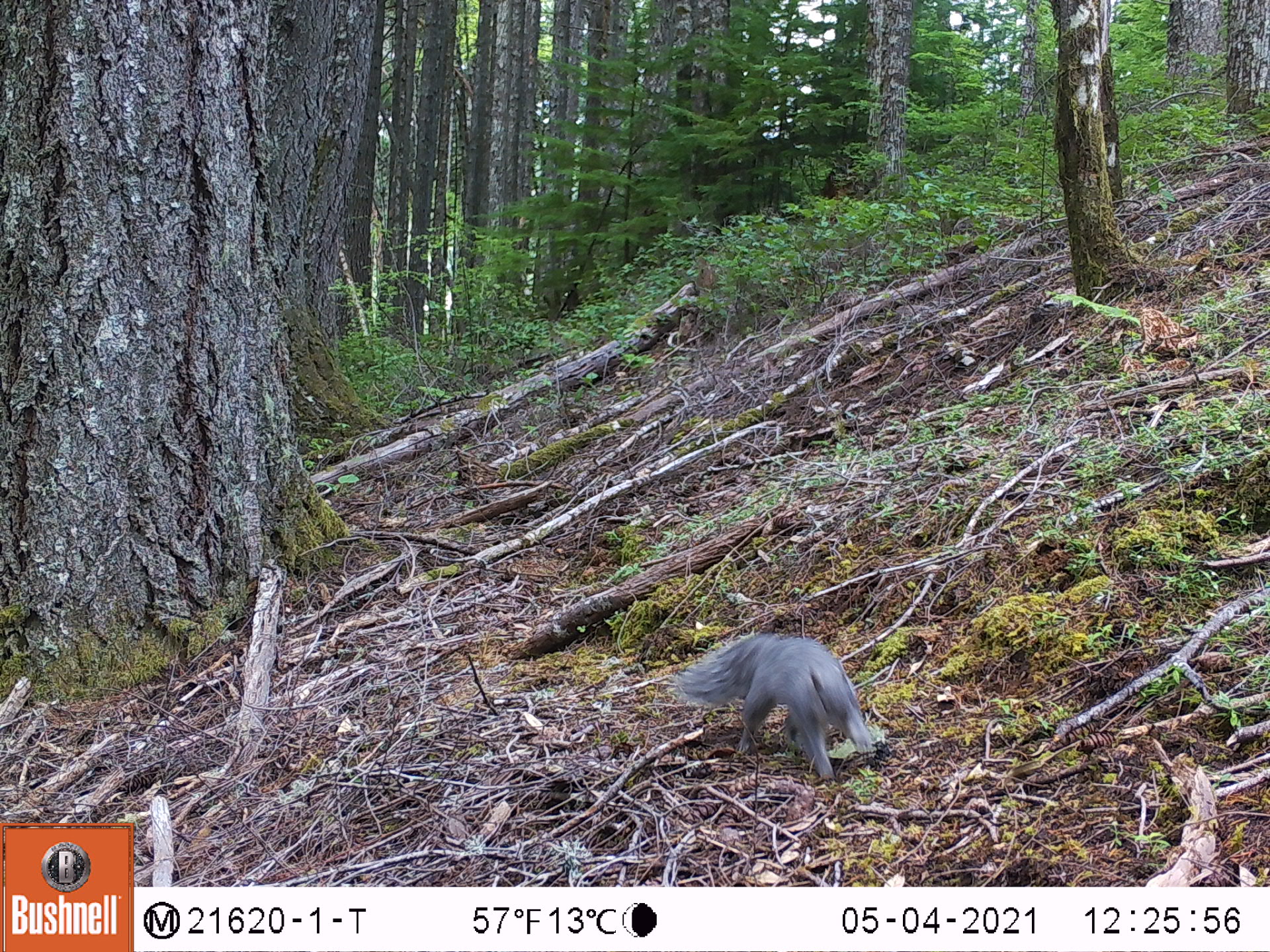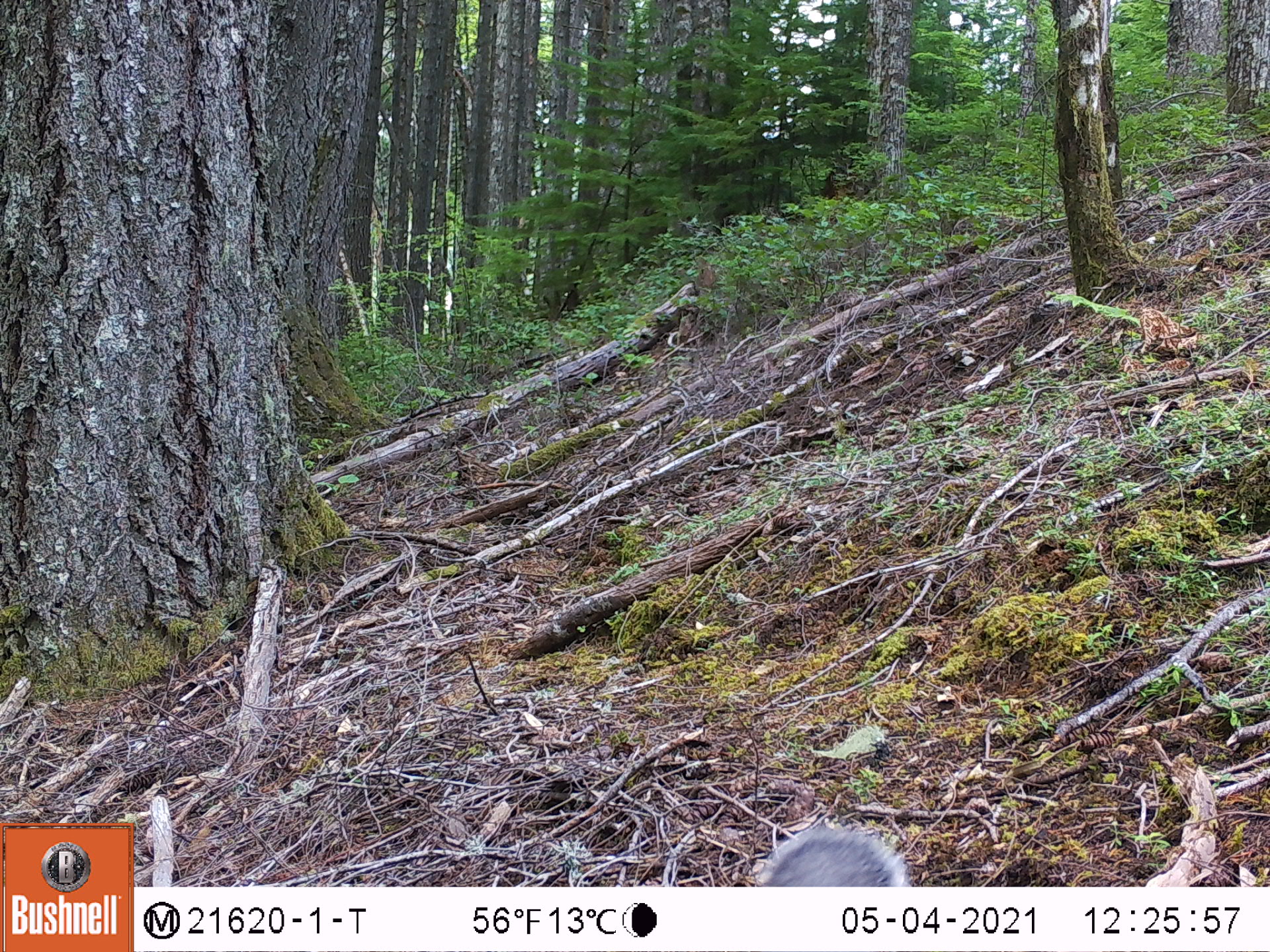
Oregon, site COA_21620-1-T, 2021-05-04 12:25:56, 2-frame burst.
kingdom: Animalia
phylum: Chordata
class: Mammalia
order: Rodentia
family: Sciuridae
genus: Sciurus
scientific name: Sciurus griseus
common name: western gray squirrel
Western gray squirrel (Sciurus griseus).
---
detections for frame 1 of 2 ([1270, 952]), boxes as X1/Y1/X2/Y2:
western gray squirrel: 659/620/899/797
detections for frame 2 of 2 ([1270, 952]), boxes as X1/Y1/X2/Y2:
western gray squirrel: 727/817/929/887